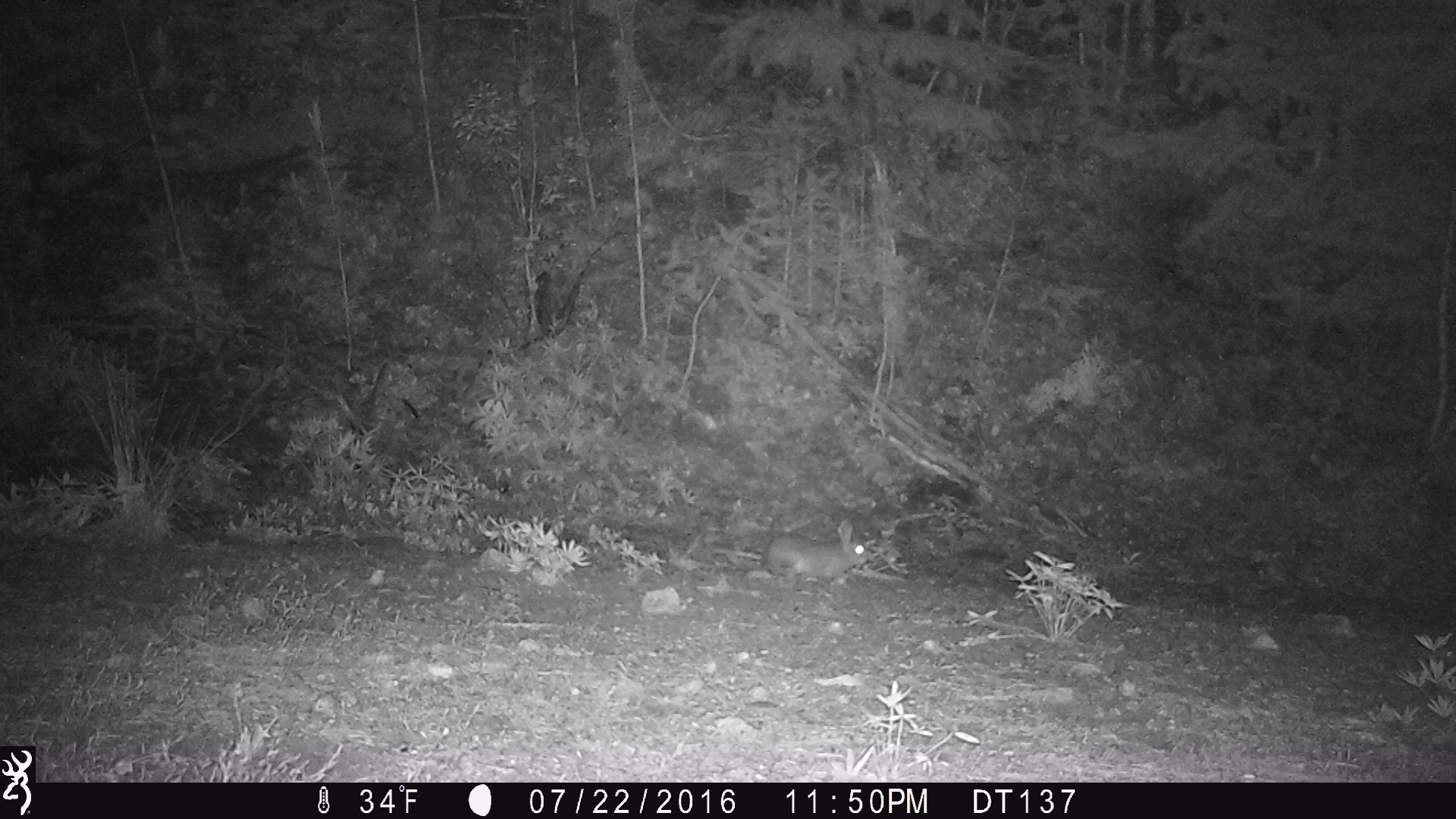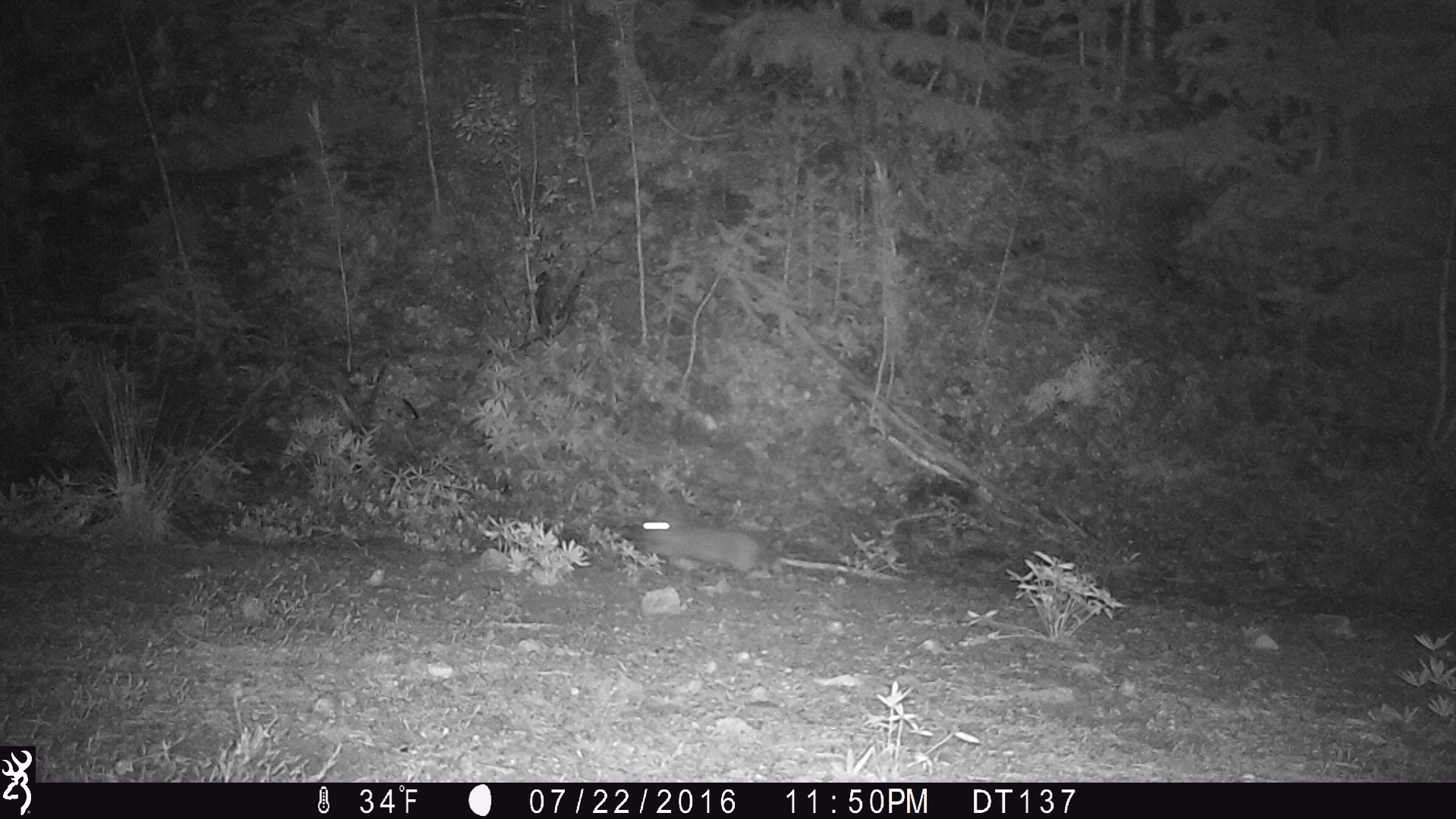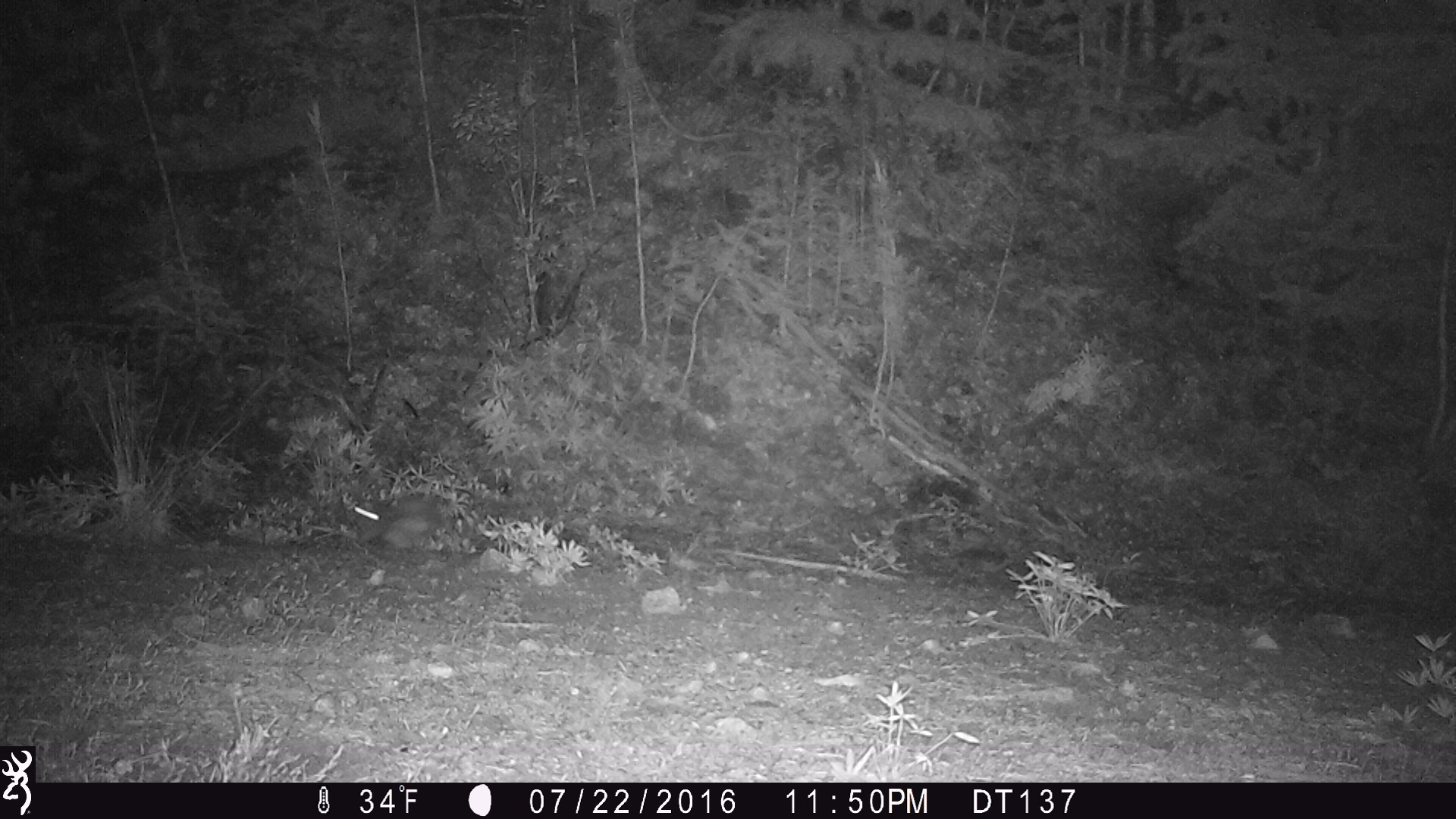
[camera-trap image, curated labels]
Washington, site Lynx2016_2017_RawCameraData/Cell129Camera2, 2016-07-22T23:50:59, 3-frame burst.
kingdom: Animalia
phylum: Chordata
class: Mammalia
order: Lagomorpha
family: Leporidae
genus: Lepus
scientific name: Lepus americanus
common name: snowshoe hare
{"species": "Lepus americanus (snowshoe hare)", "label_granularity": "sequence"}